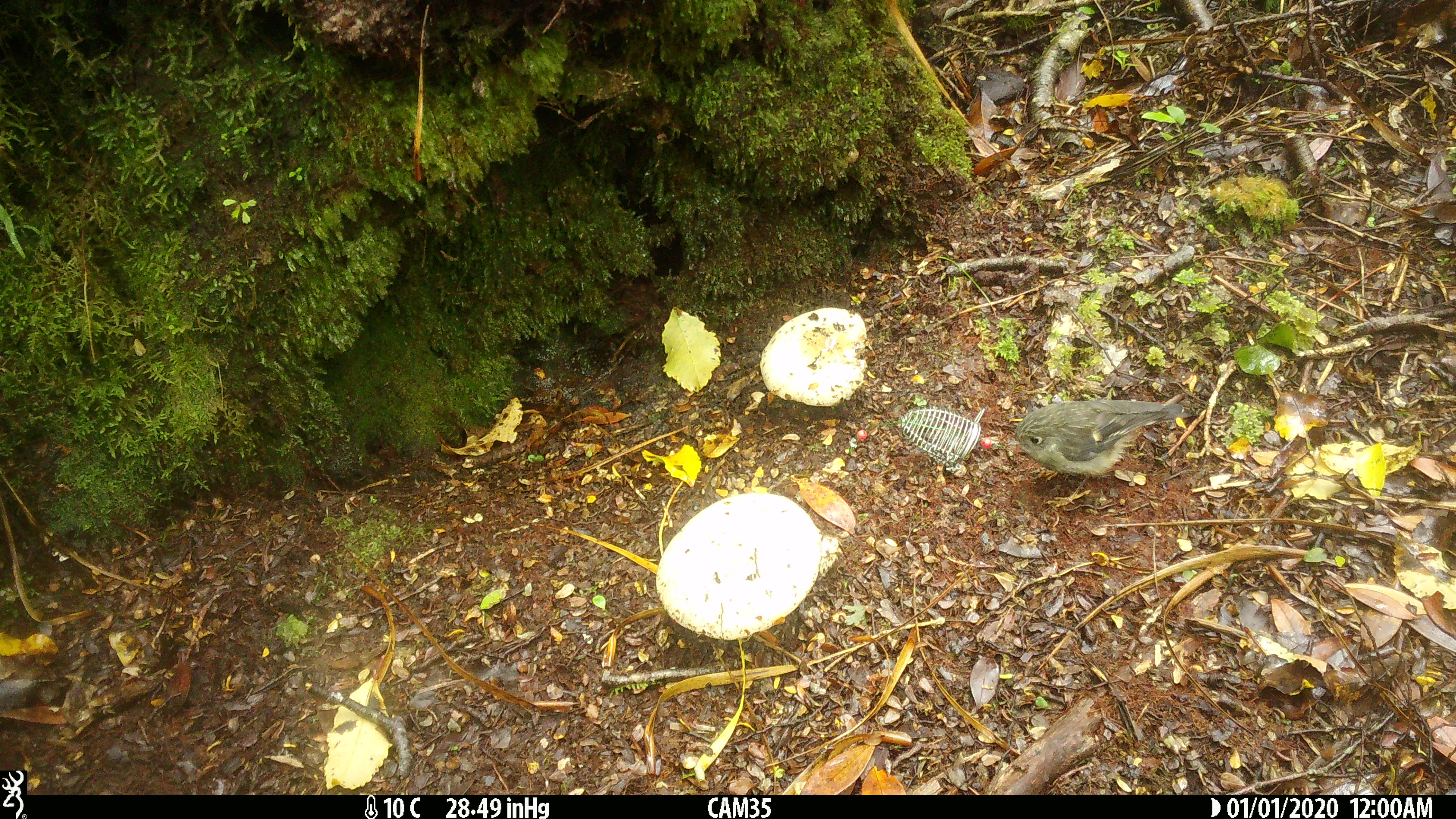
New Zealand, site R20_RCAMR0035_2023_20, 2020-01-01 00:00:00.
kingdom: Animalia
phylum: Chordata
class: Aves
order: Passeriformes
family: Petroicidae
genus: Petroica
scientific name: Petroica macrocephala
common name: tomtit